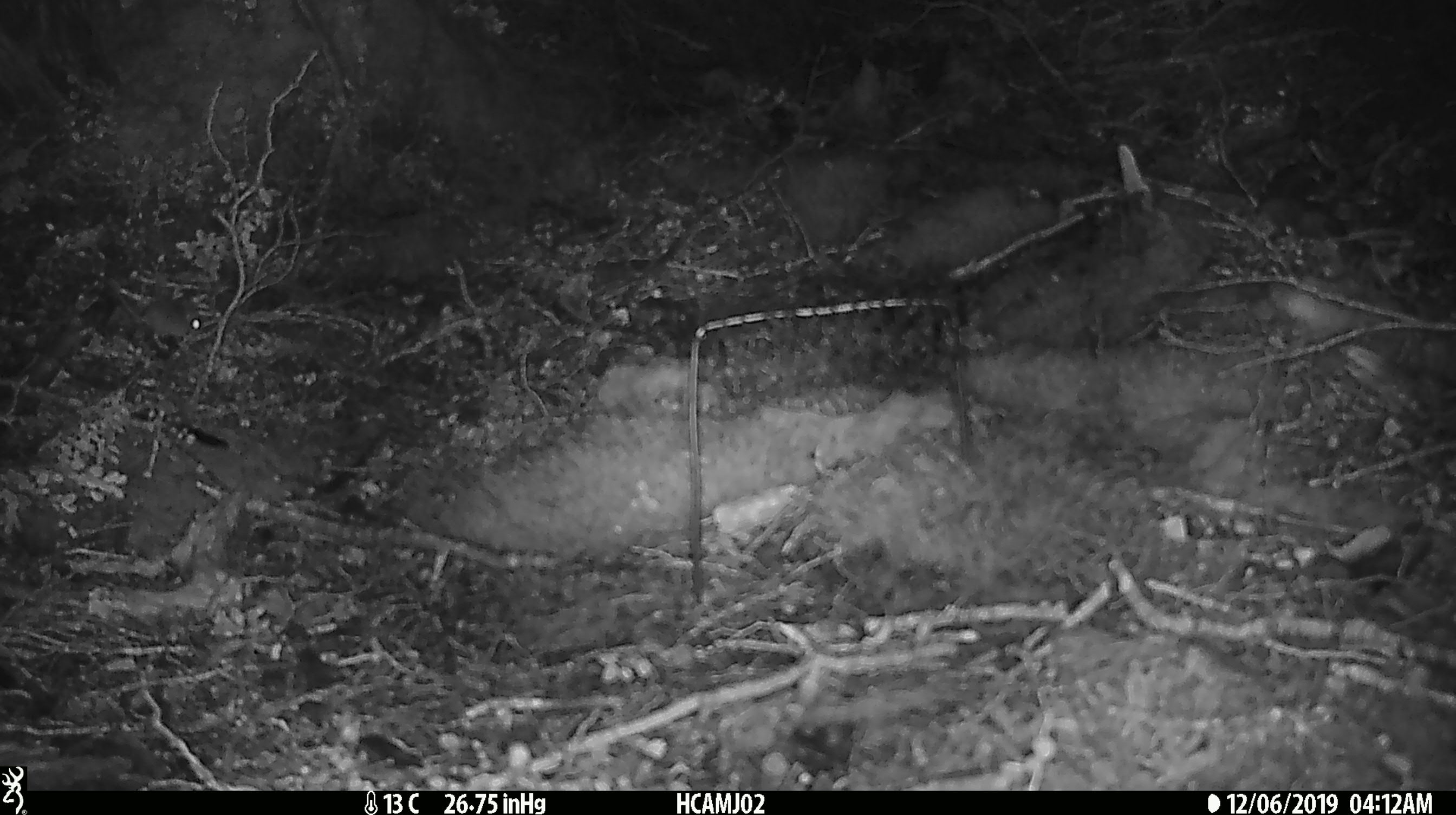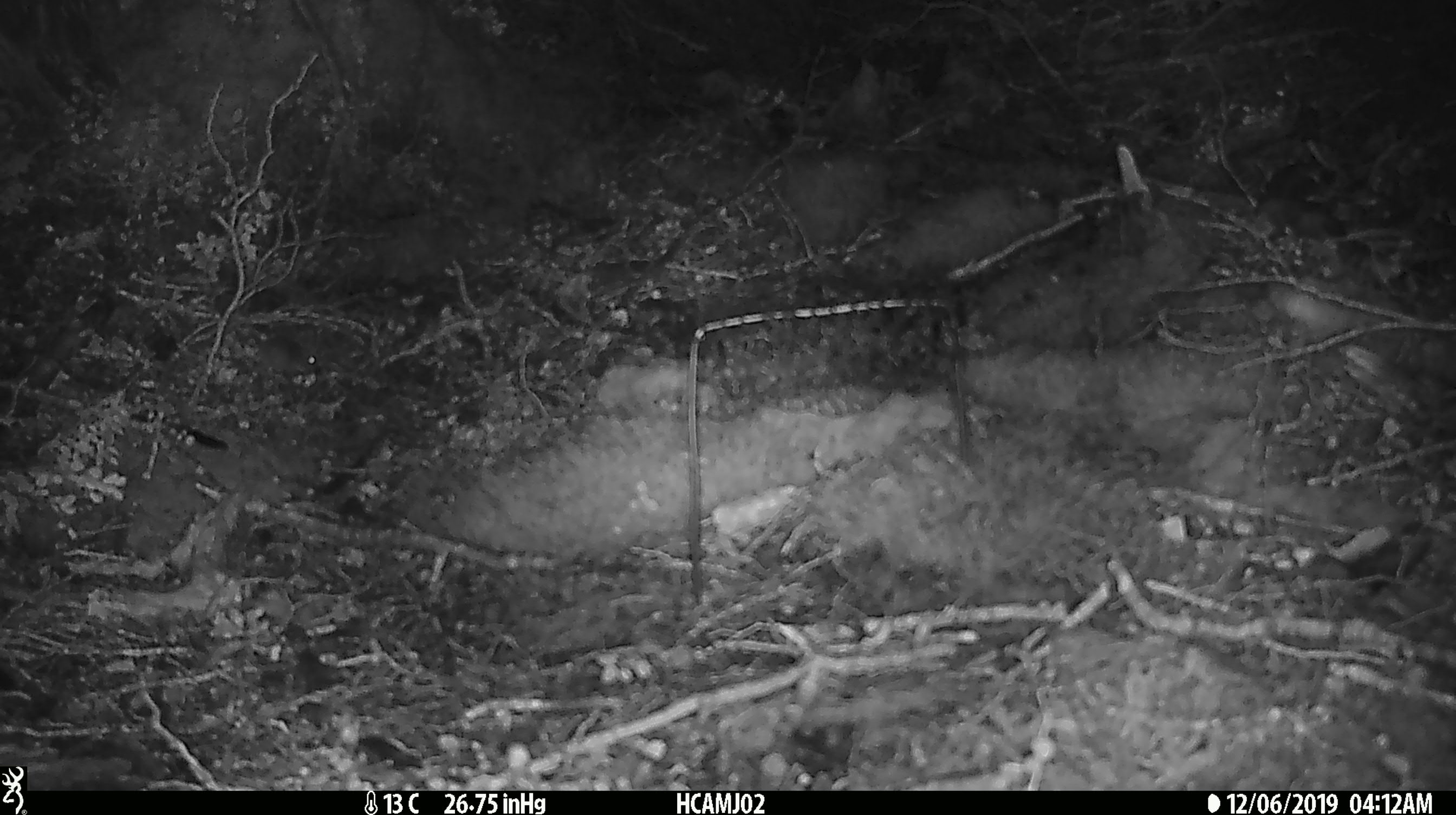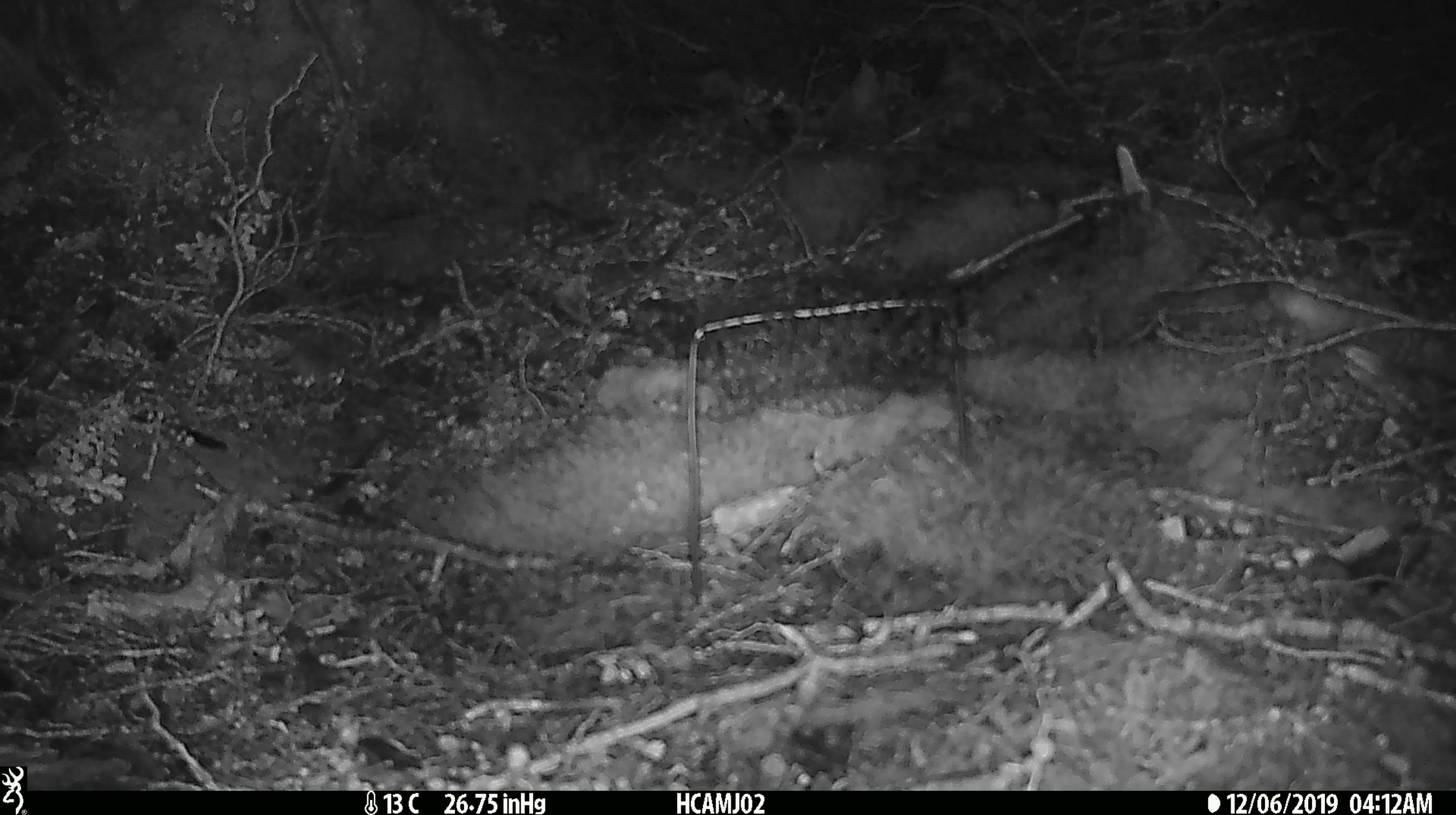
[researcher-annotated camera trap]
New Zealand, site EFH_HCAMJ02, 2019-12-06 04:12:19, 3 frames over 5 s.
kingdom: Animalia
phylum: Chordata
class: Mammalia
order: Rodentia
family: Muridae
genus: Mus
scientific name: Mus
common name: mouse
Mouse (Mus).